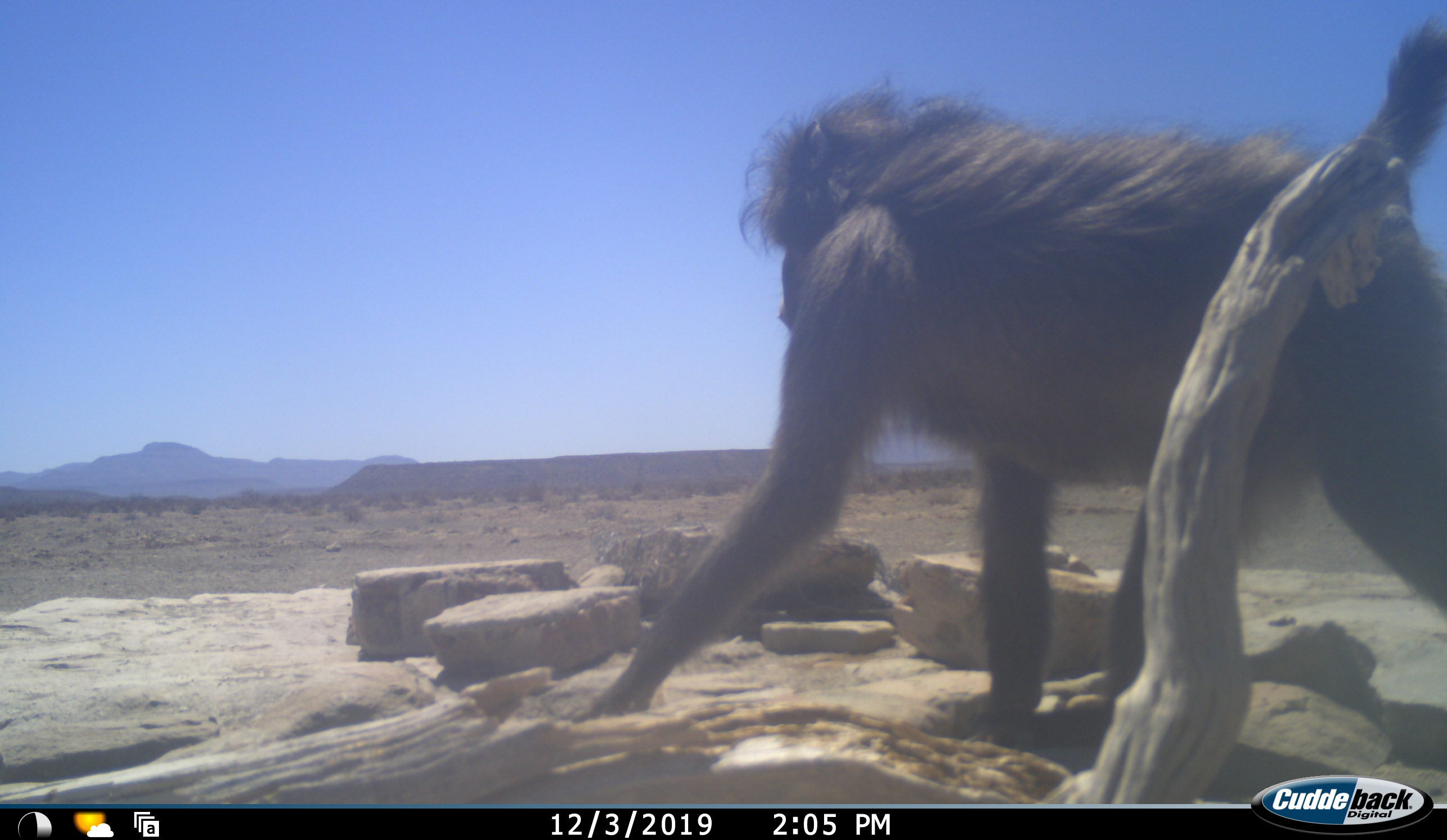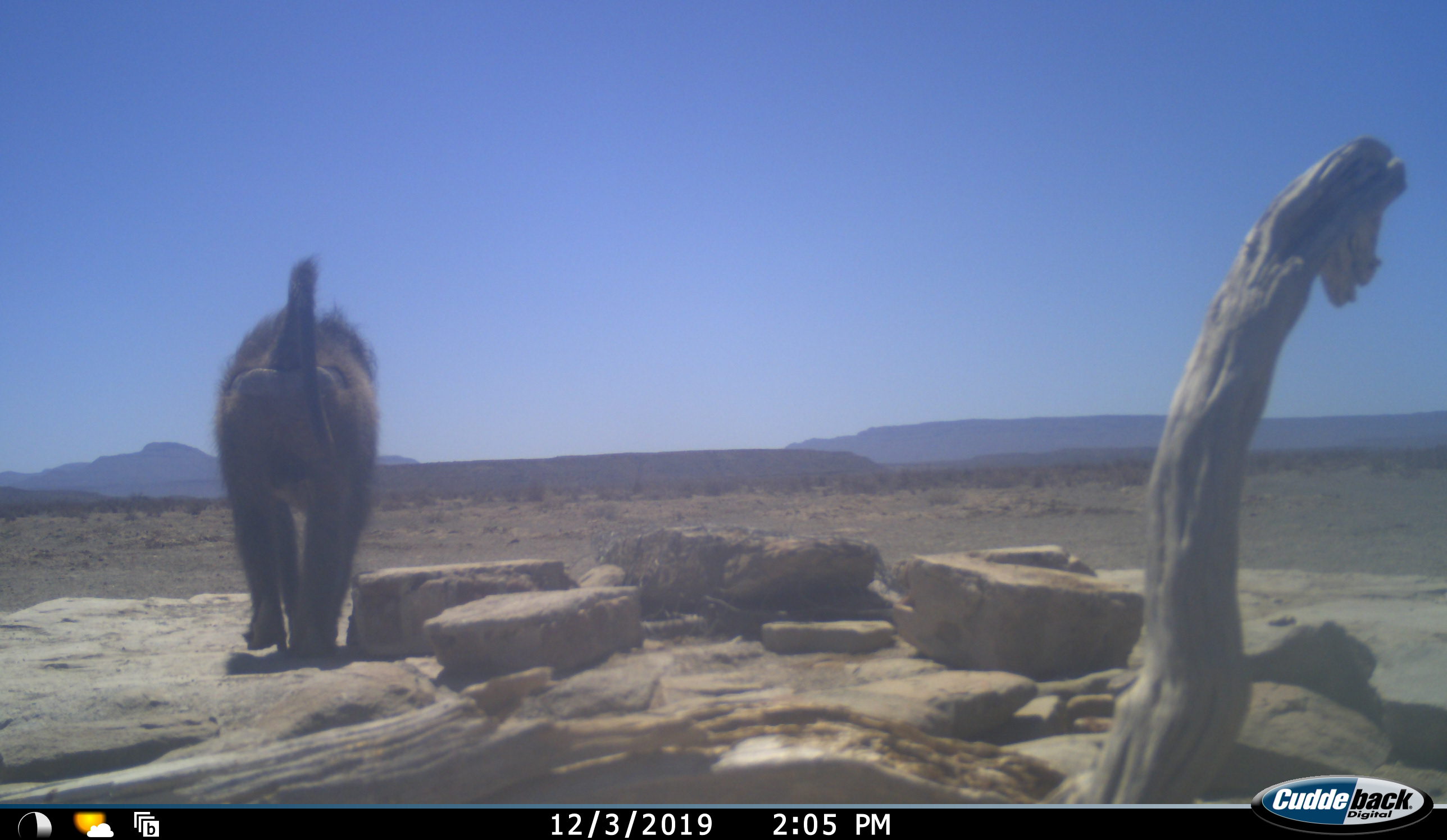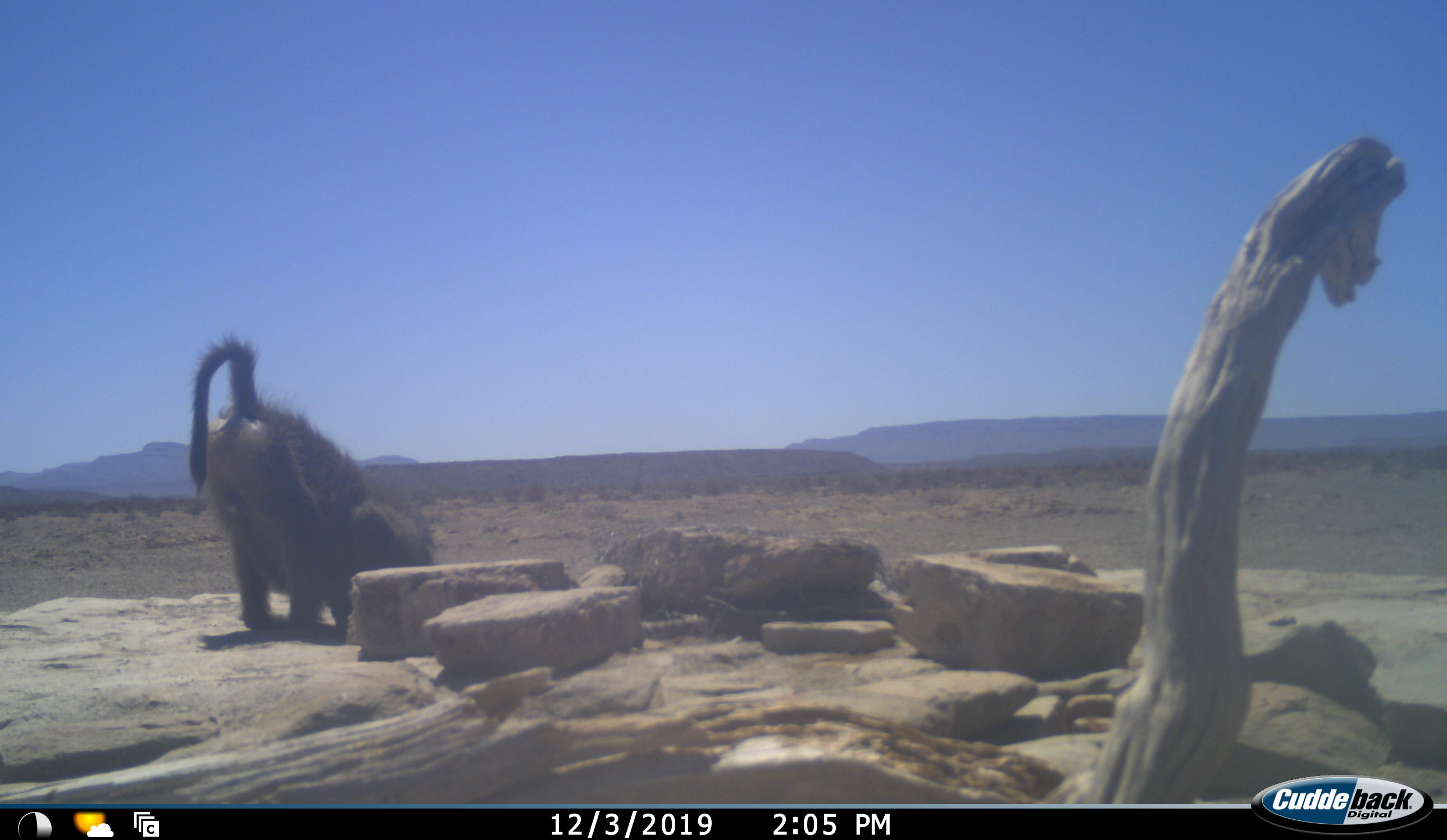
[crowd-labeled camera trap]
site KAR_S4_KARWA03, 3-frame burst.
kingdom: Animalia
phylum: Chordata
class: Mammalia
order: Primates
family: Cercopithecidae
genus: Papio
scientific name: Papio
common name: baboon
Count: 1.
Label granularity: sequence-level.